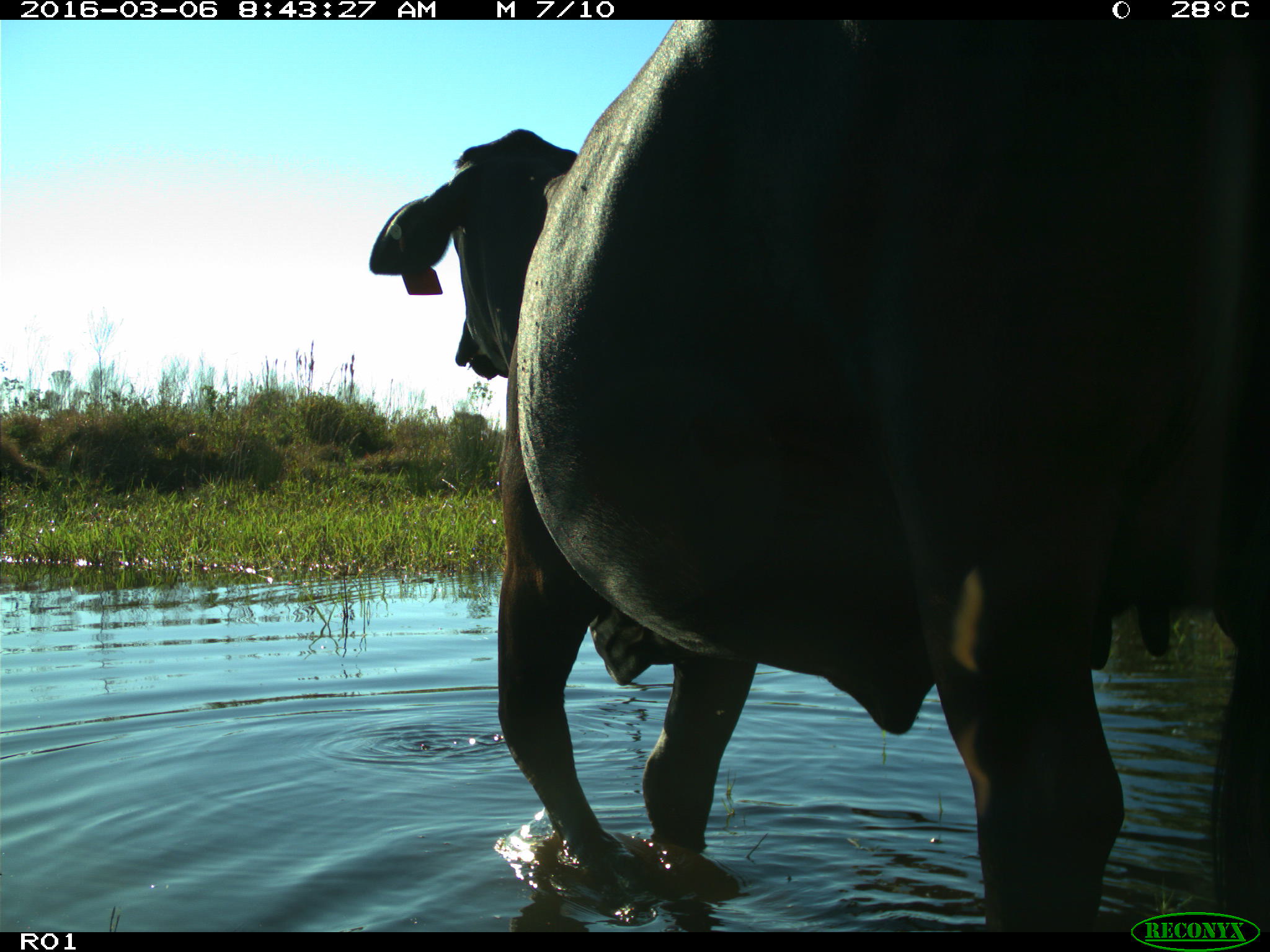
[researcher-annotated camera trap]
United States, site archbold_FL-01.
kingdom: Animalia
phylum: Chordata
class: Mammalia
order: Artiodactyla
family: Bovidae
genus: Bos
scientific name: Bos taurus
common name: domestic cow